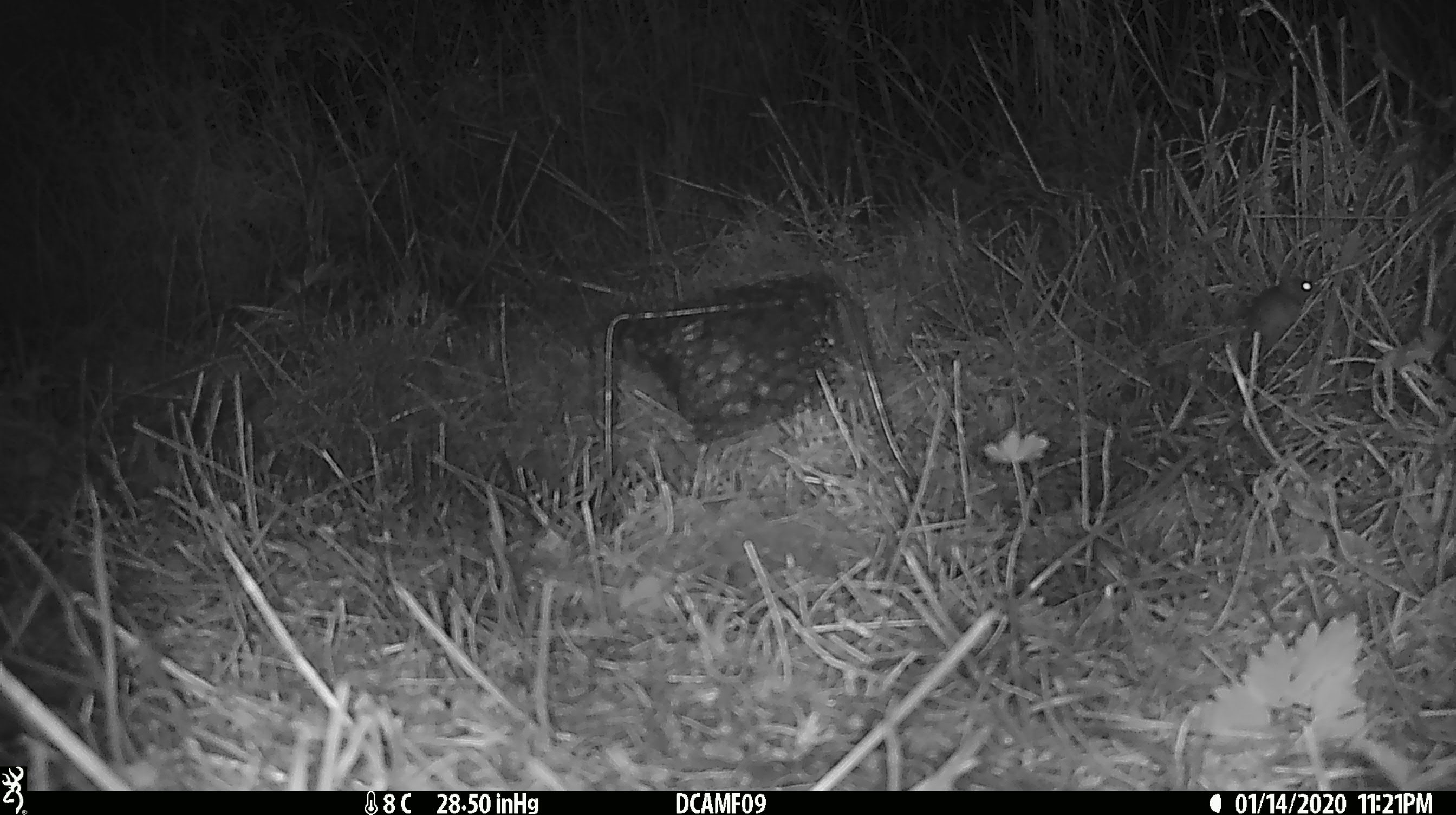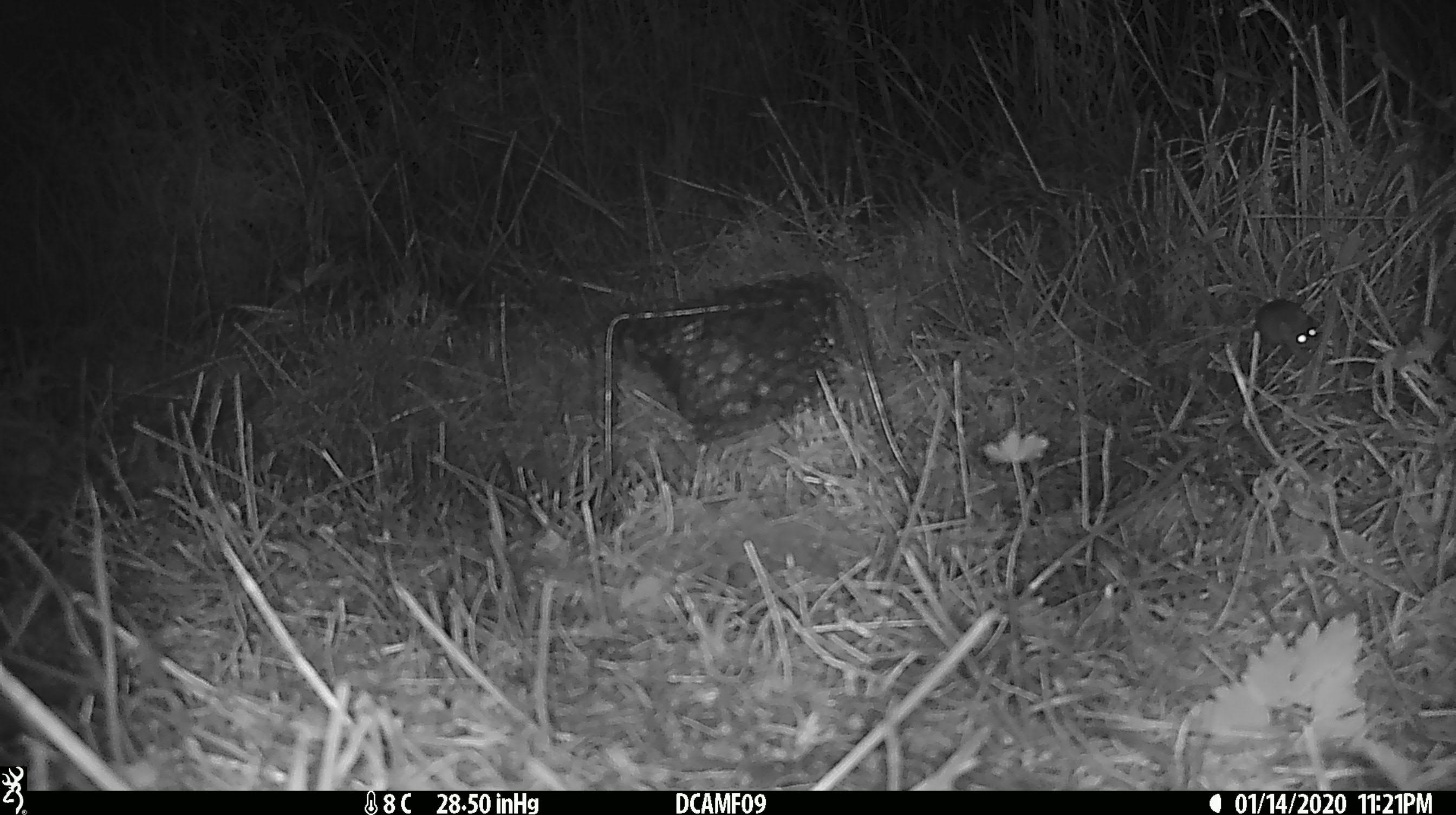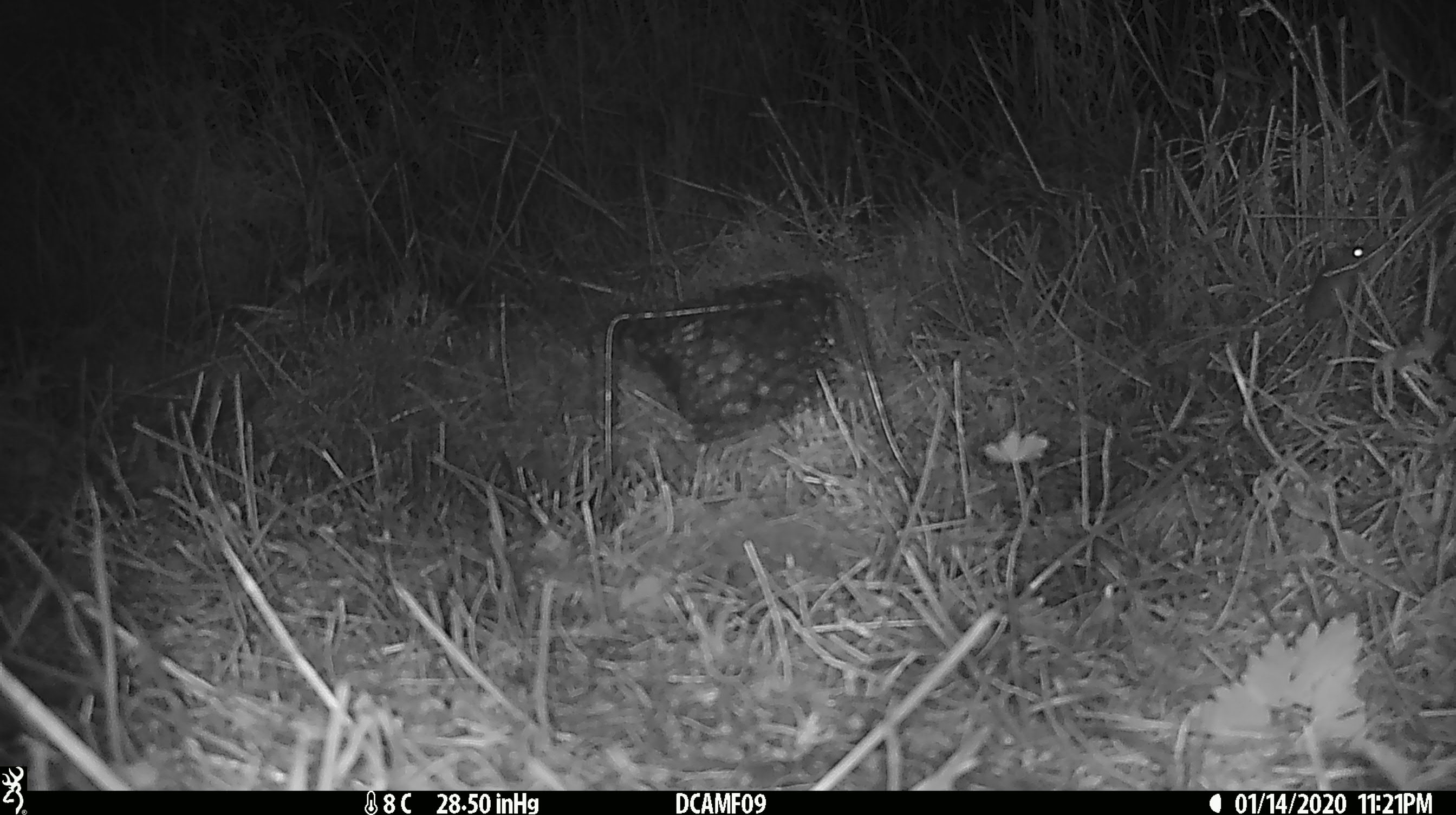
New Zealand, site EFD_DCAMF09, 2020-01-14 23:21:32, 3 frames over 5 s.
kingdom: Animalia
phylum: Chordata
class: Mammalia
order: Rodentia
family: Muridae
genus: Mus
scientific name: Mus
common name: mouse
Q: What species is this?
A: Mouse (Mus).